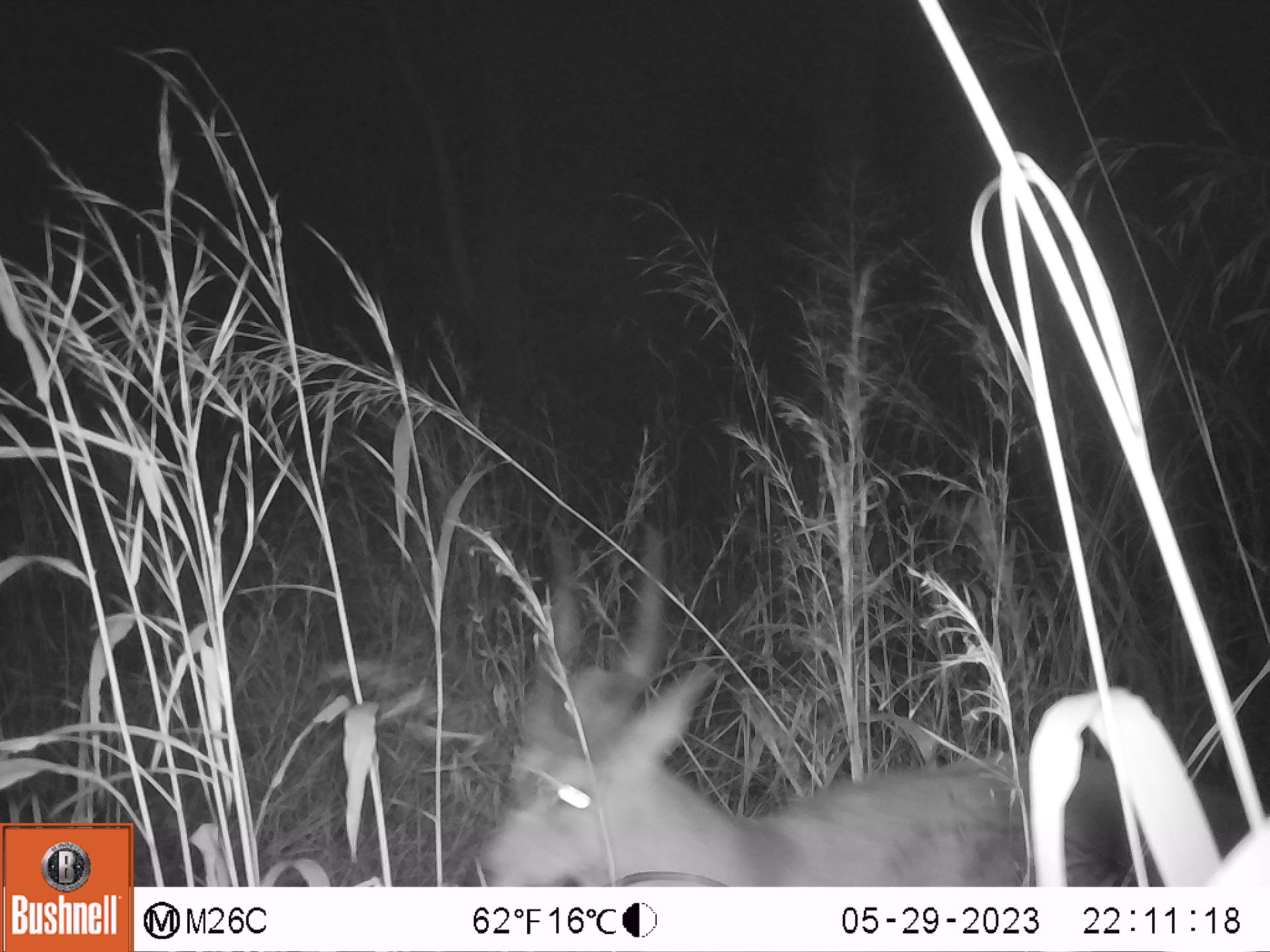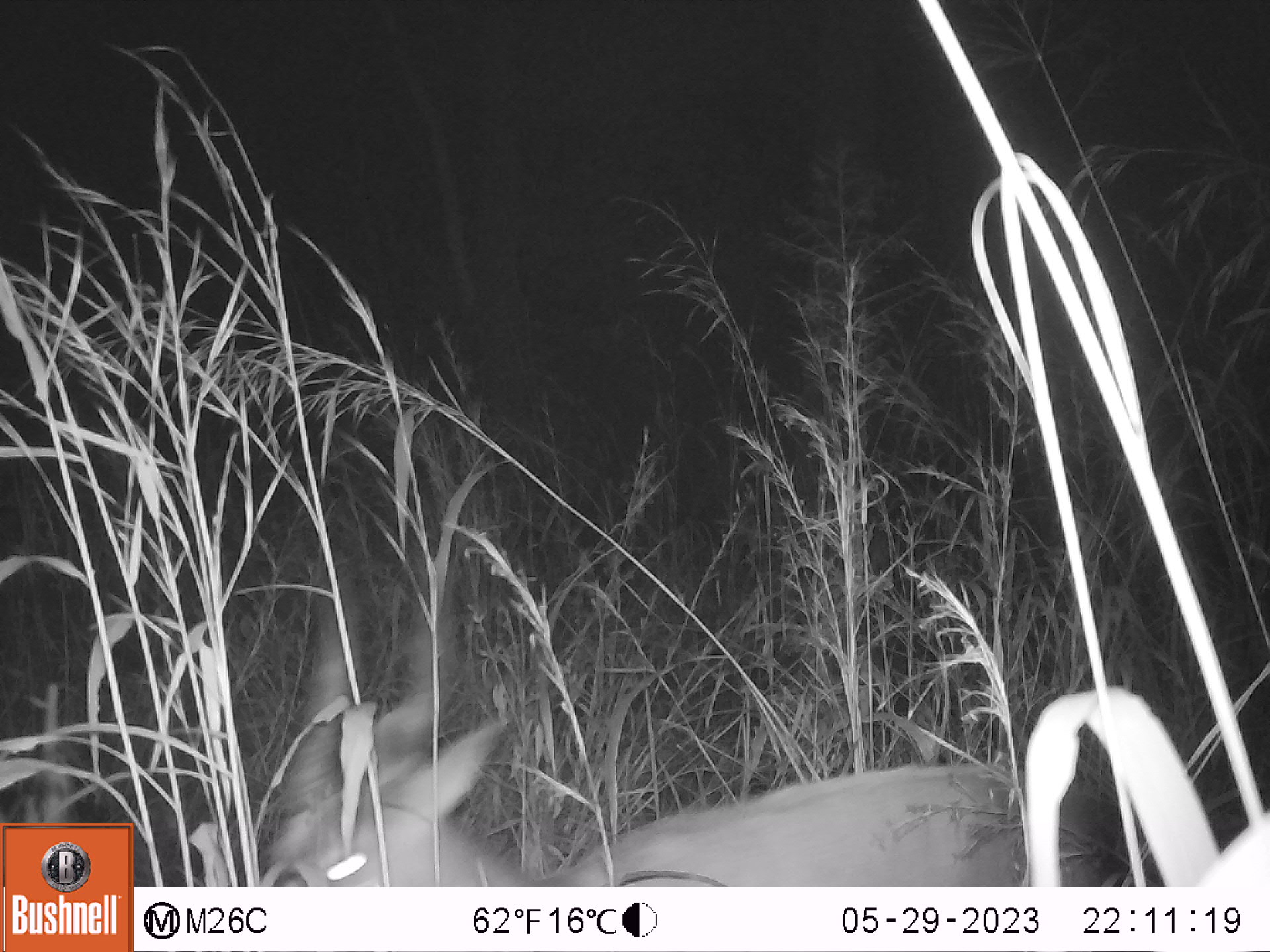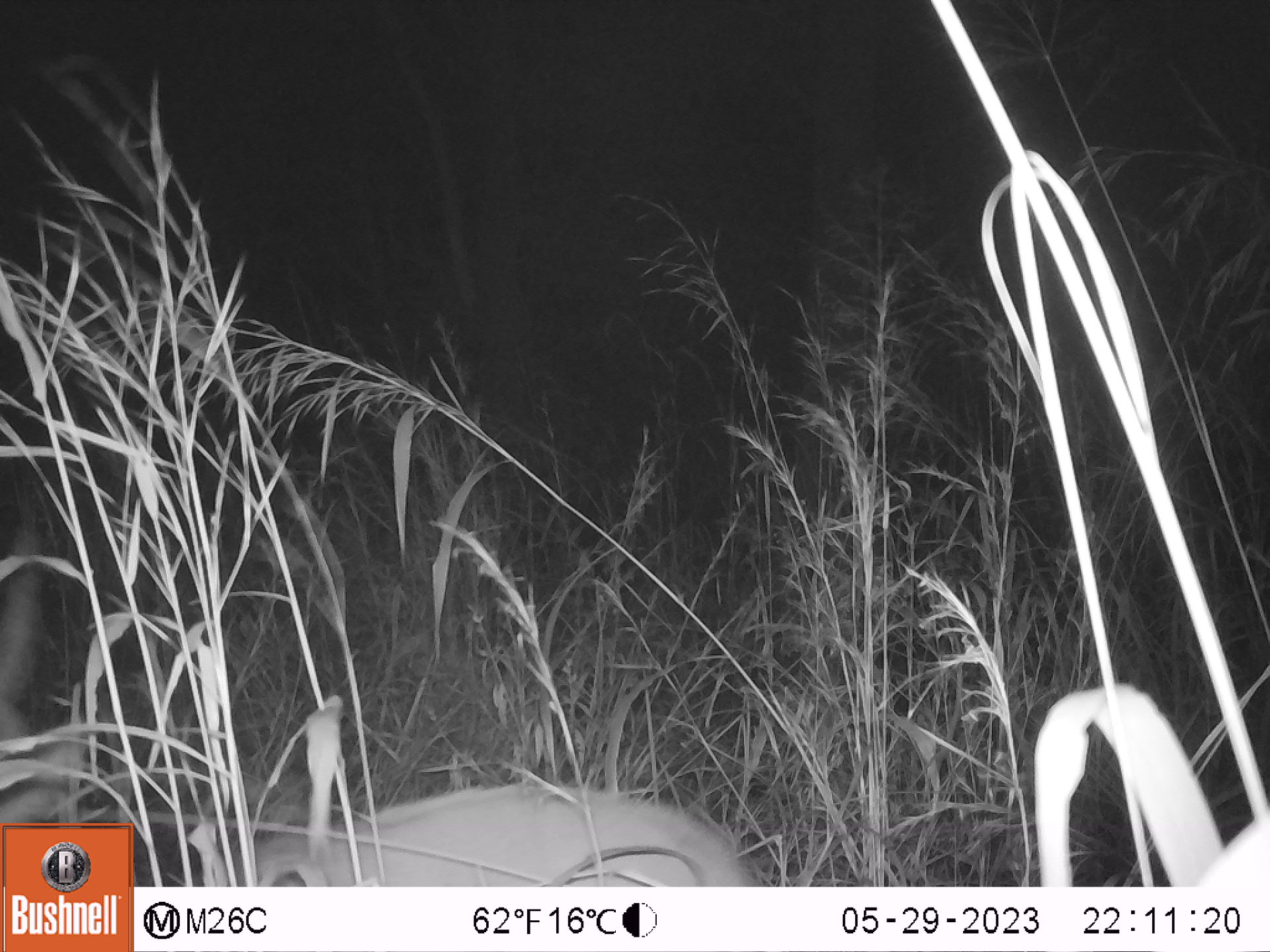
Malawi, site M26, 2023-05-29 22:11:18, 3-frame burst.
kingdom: Animalia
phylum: Chordata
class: Mammalia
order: Artiodactyla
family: Bovidae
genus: Tragelaphus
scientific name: Tragelaphus sylvaticus sylvaticus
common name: cape bushbuck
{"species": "cape bushbuck (Tragelaphus sylvaticus sylvaticus)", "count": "1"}